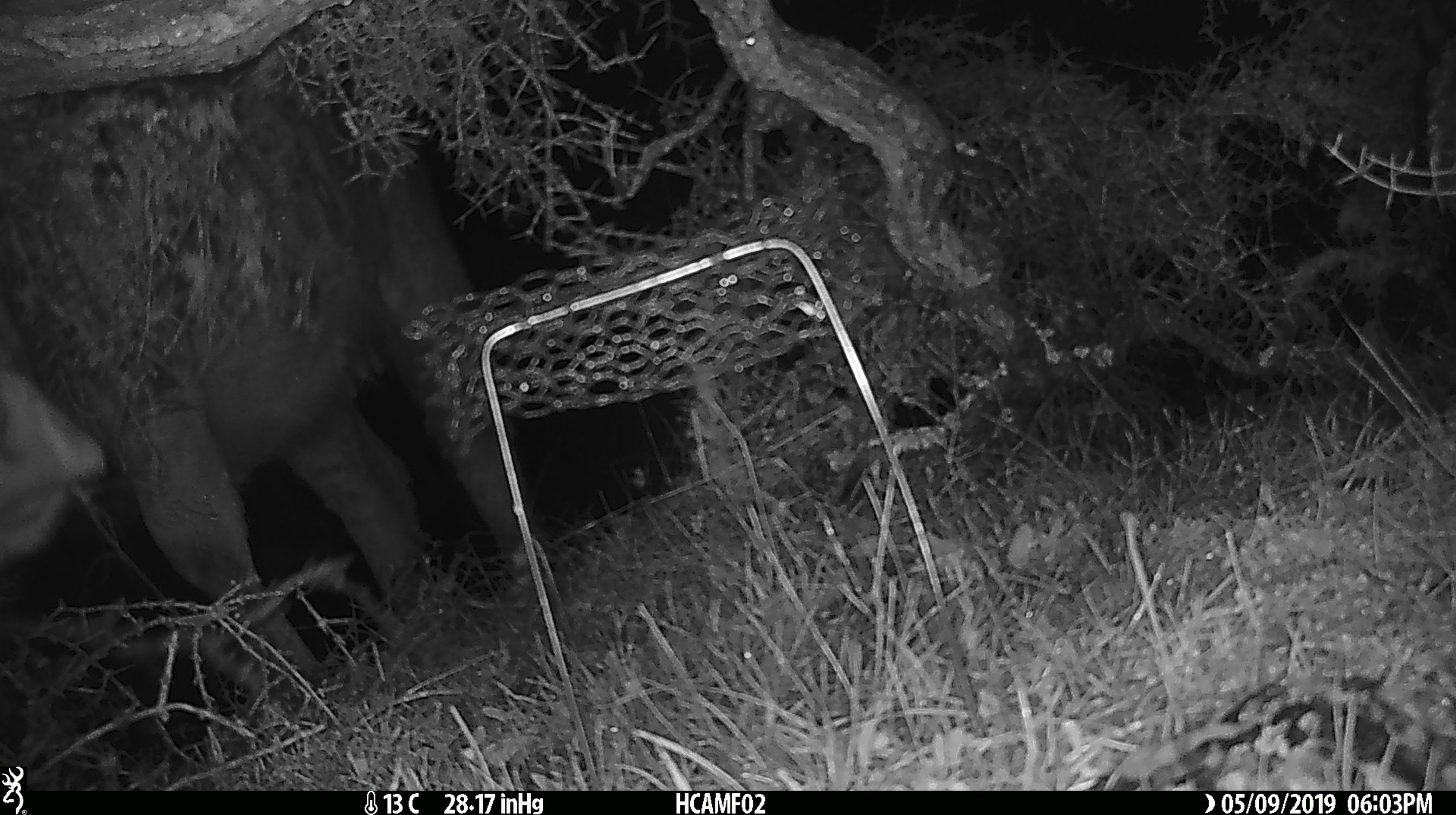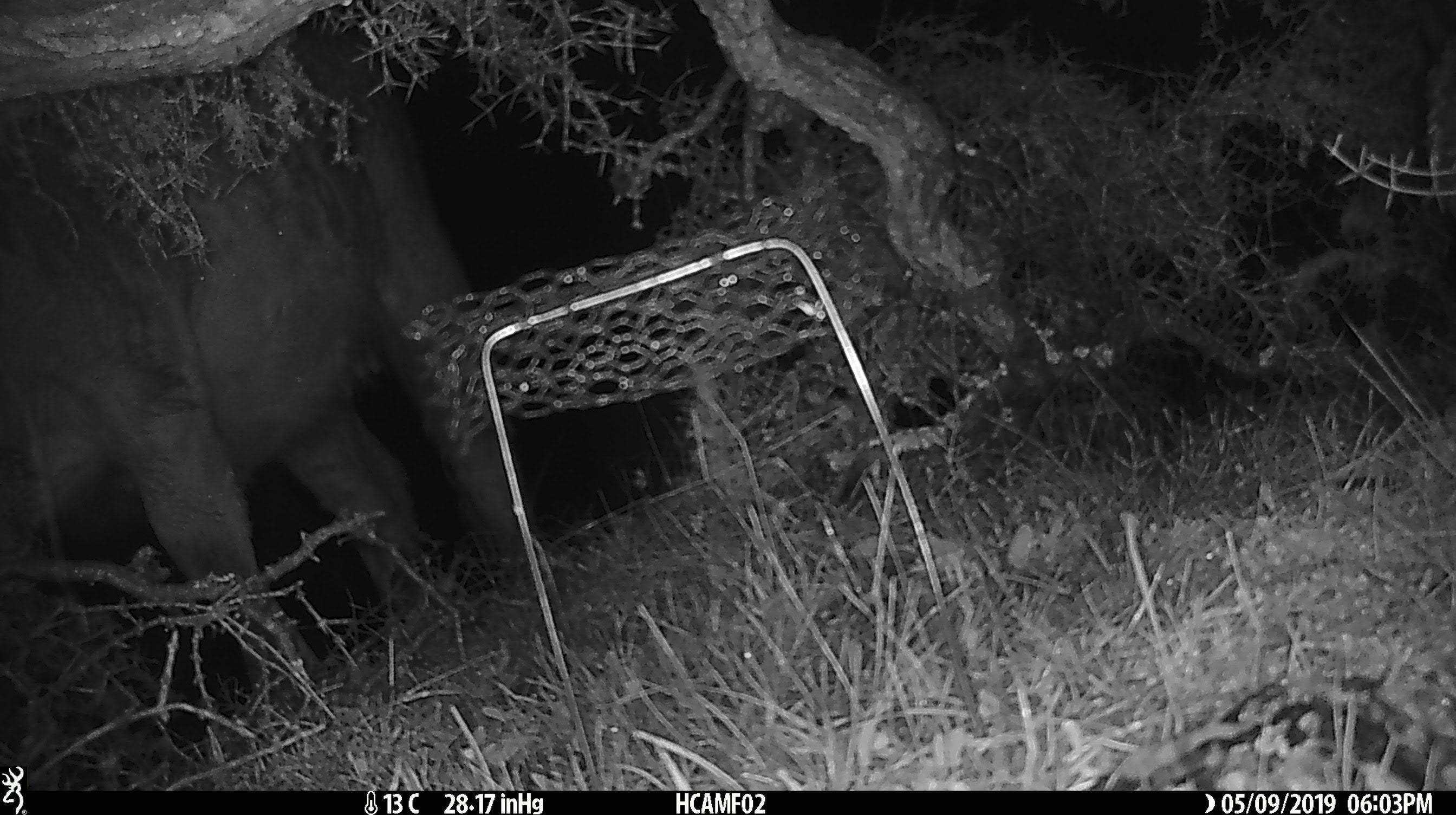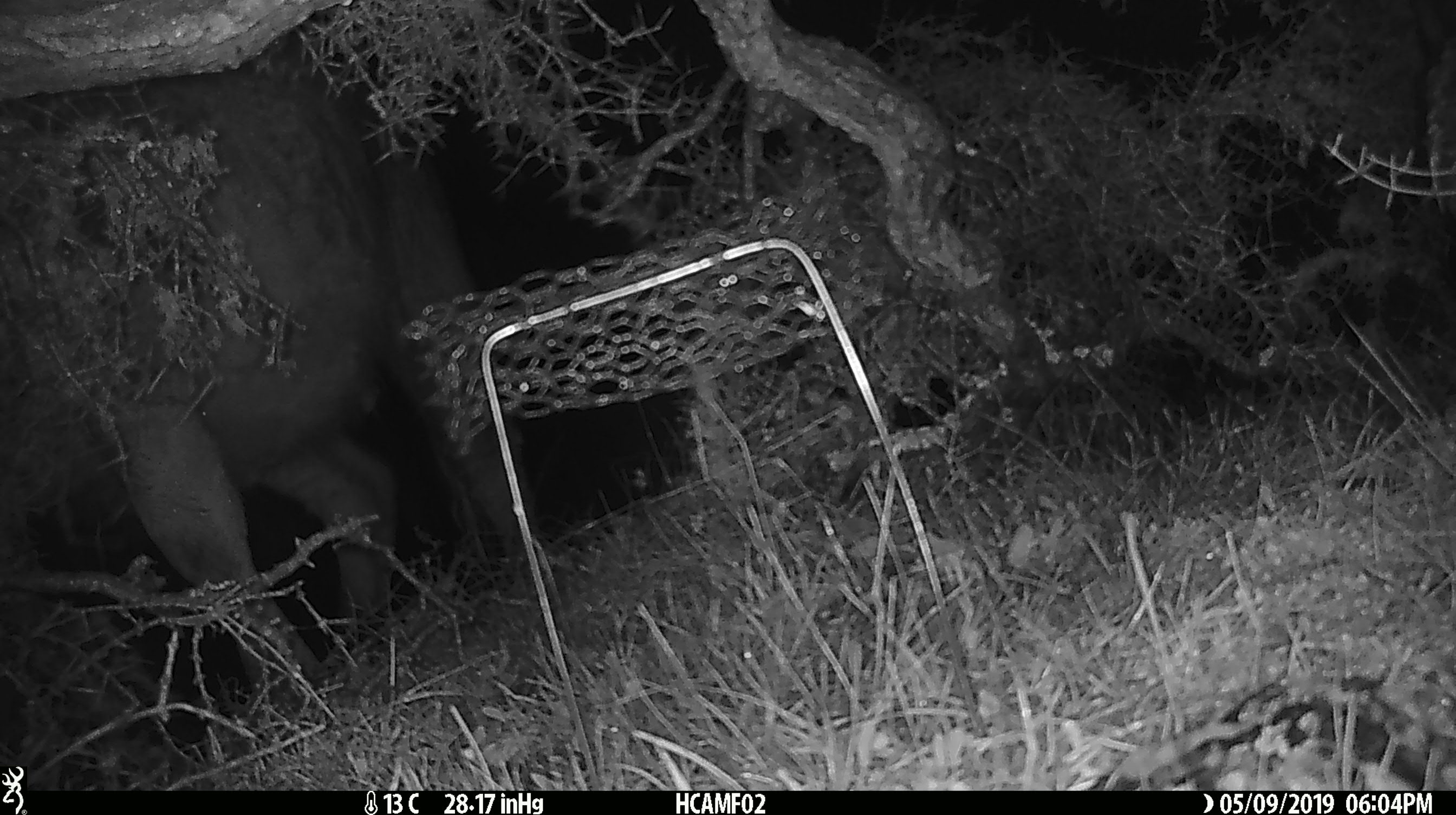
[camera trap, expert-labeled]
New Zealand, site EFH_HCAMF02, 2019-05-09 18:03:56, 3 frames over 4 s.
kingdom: Animalia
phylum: Chordata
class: Mammalia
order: Artiodactyla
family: Bovidae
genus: Bos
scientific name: Bos taurus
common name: domestic cow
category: cow